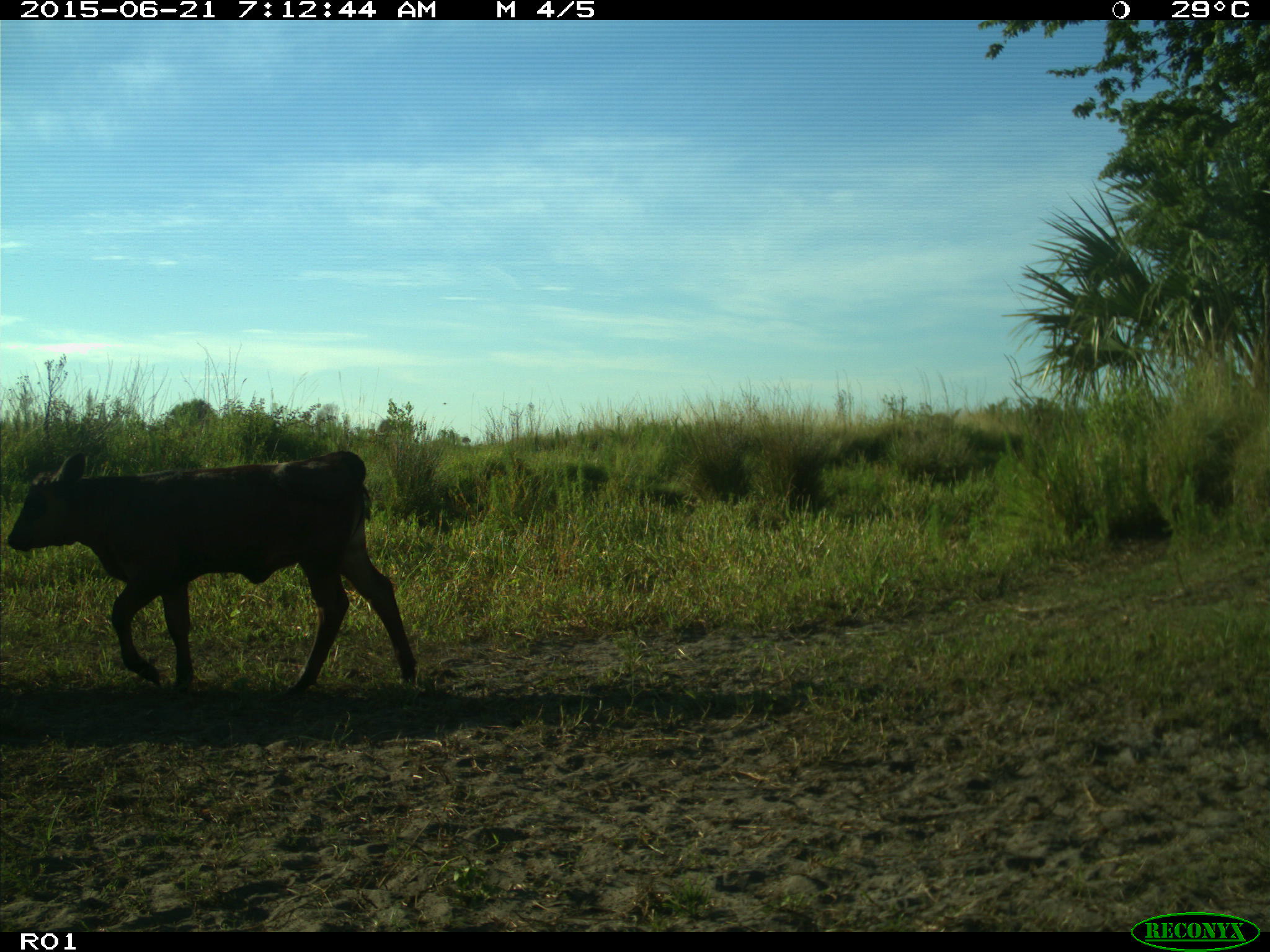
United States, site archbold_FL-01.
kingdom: Animalia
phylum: Chordata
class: Mammalia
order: Artiodactyla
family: Bovidae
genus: Bos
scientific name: Bos taurus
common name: domestic cow